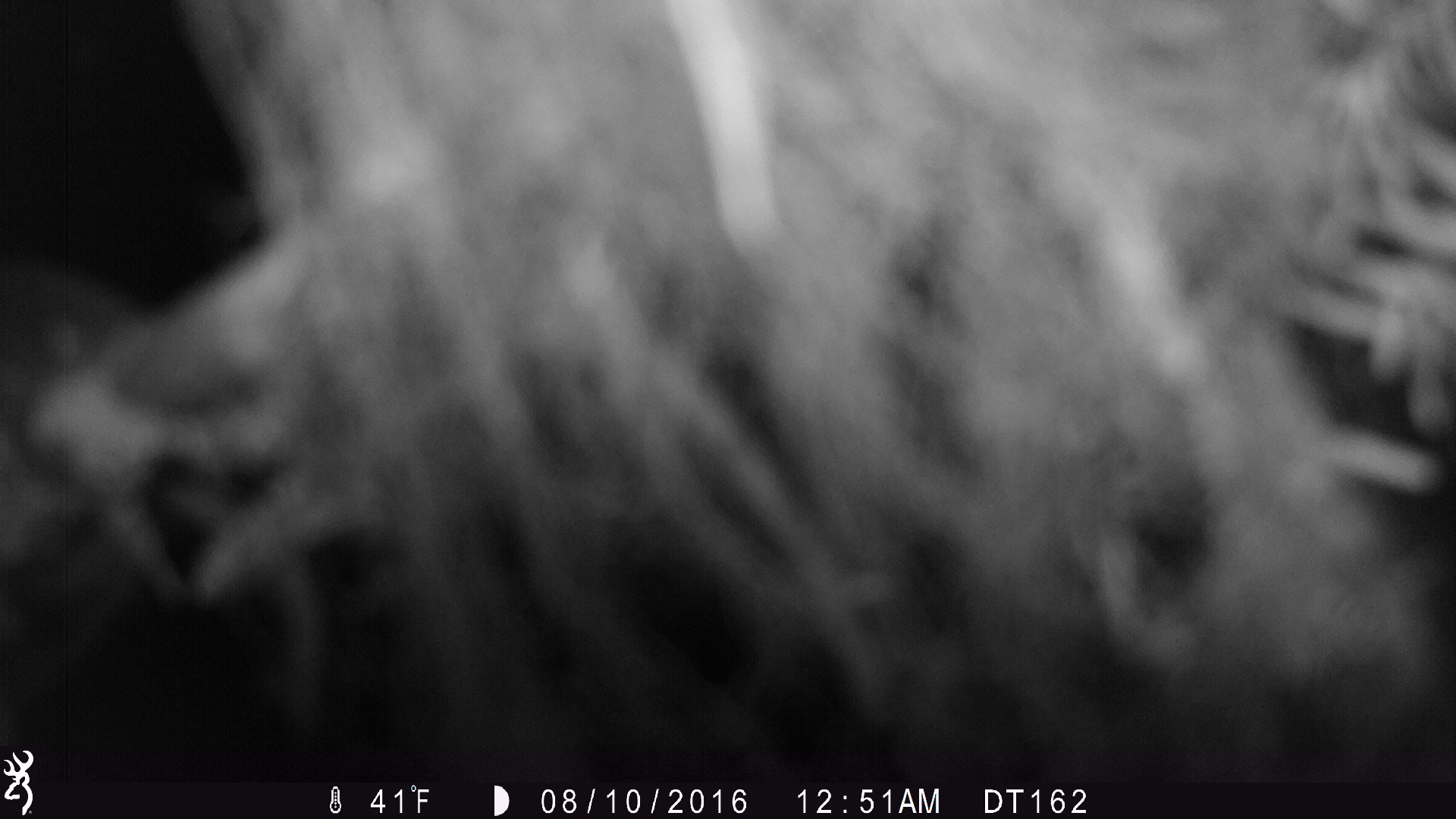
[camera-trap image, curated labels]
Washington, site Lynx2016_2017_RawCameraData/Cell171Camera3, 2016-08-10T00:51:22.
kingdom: Animalia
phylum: Chordata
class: Mammalia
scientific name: Mammalia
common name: small mammal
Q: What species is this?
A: Small mammal (Mammalia).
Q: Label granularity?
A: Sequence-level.